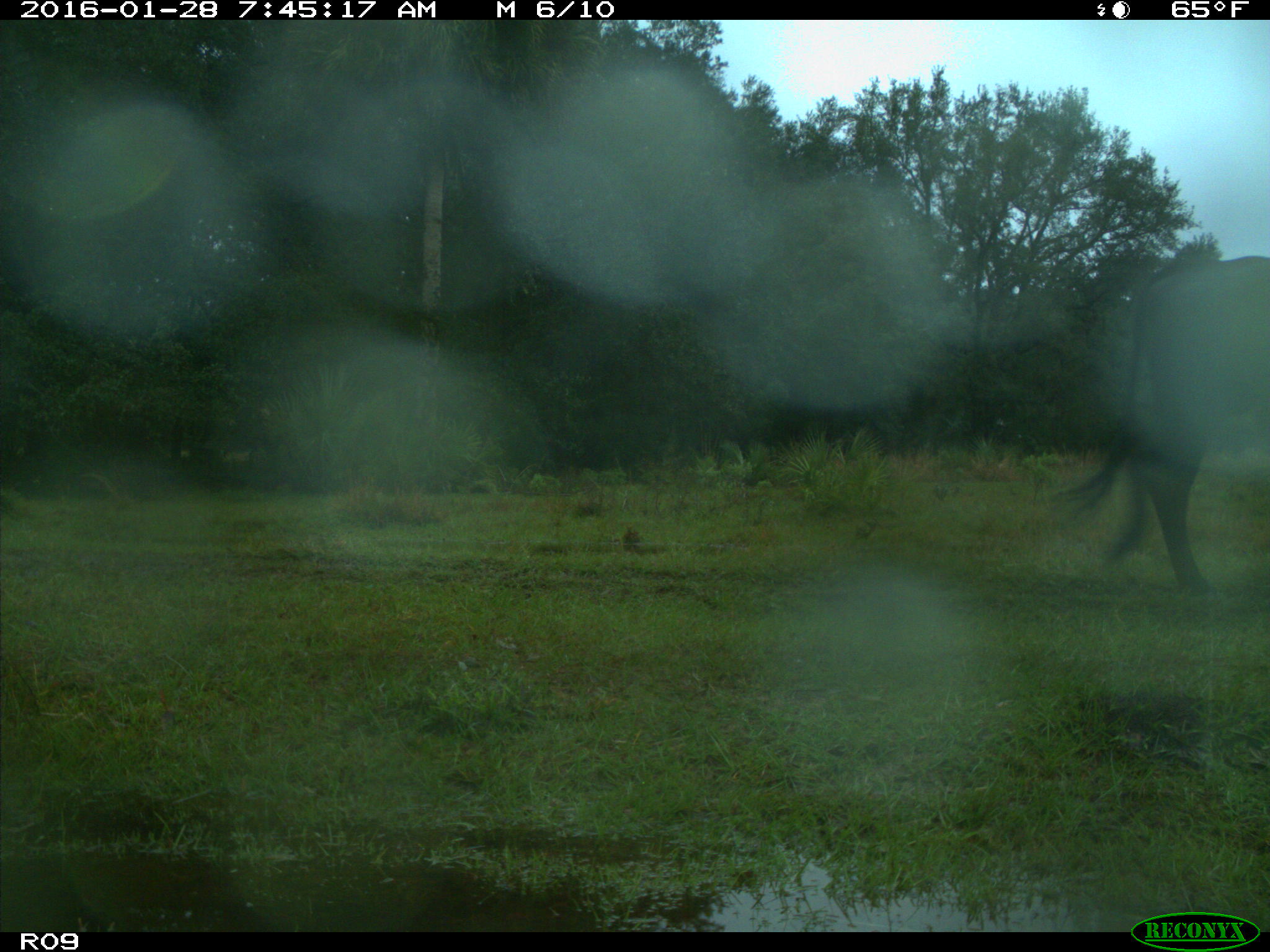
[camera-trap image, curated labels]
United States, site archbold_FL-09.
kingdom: Animalia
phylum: Chordata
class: Mammalia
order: Artiodactyla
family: Bovidae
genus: Bos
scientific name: Bos taurus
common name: domestic cow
Bos taurus (domestic cow).